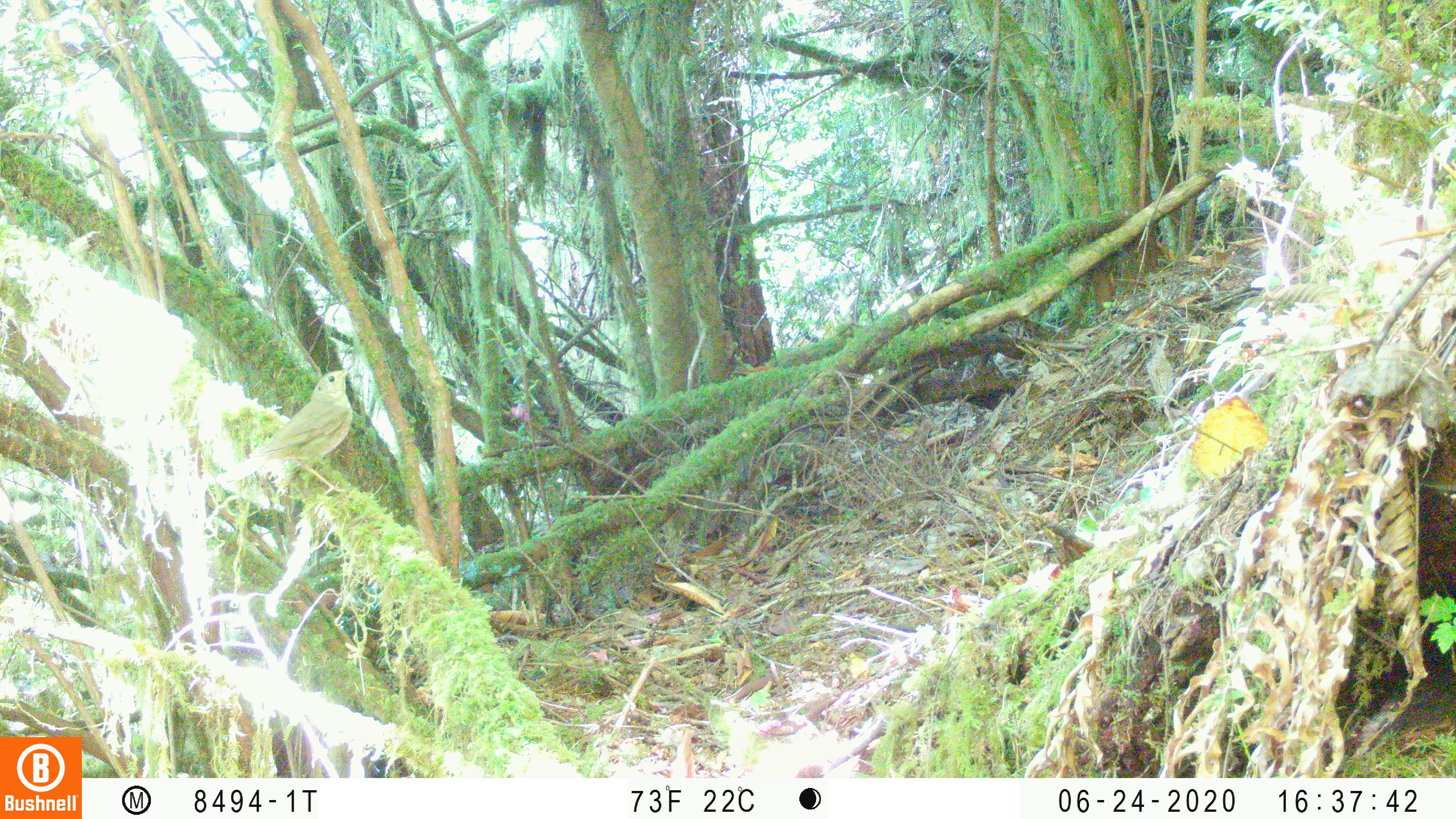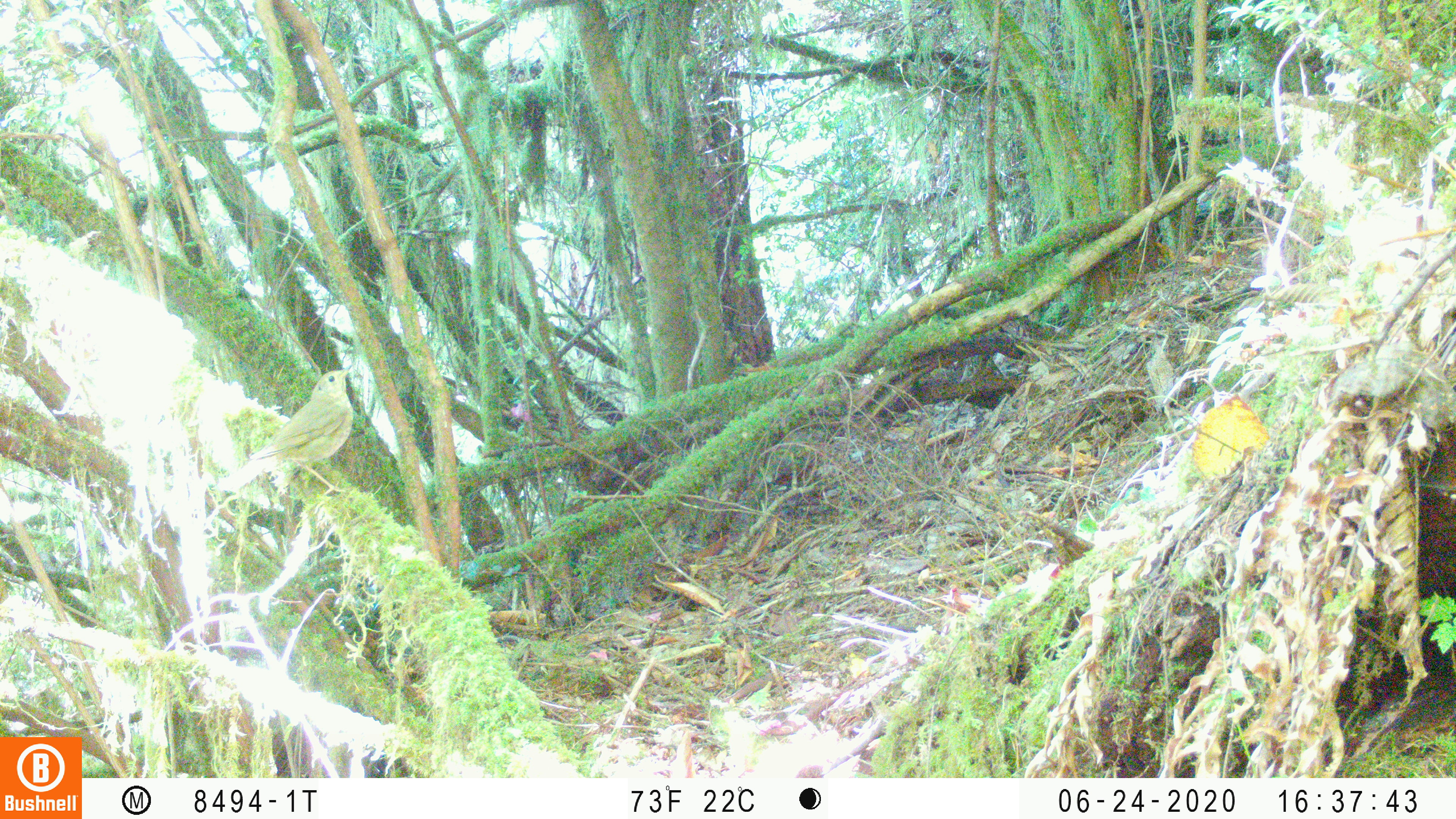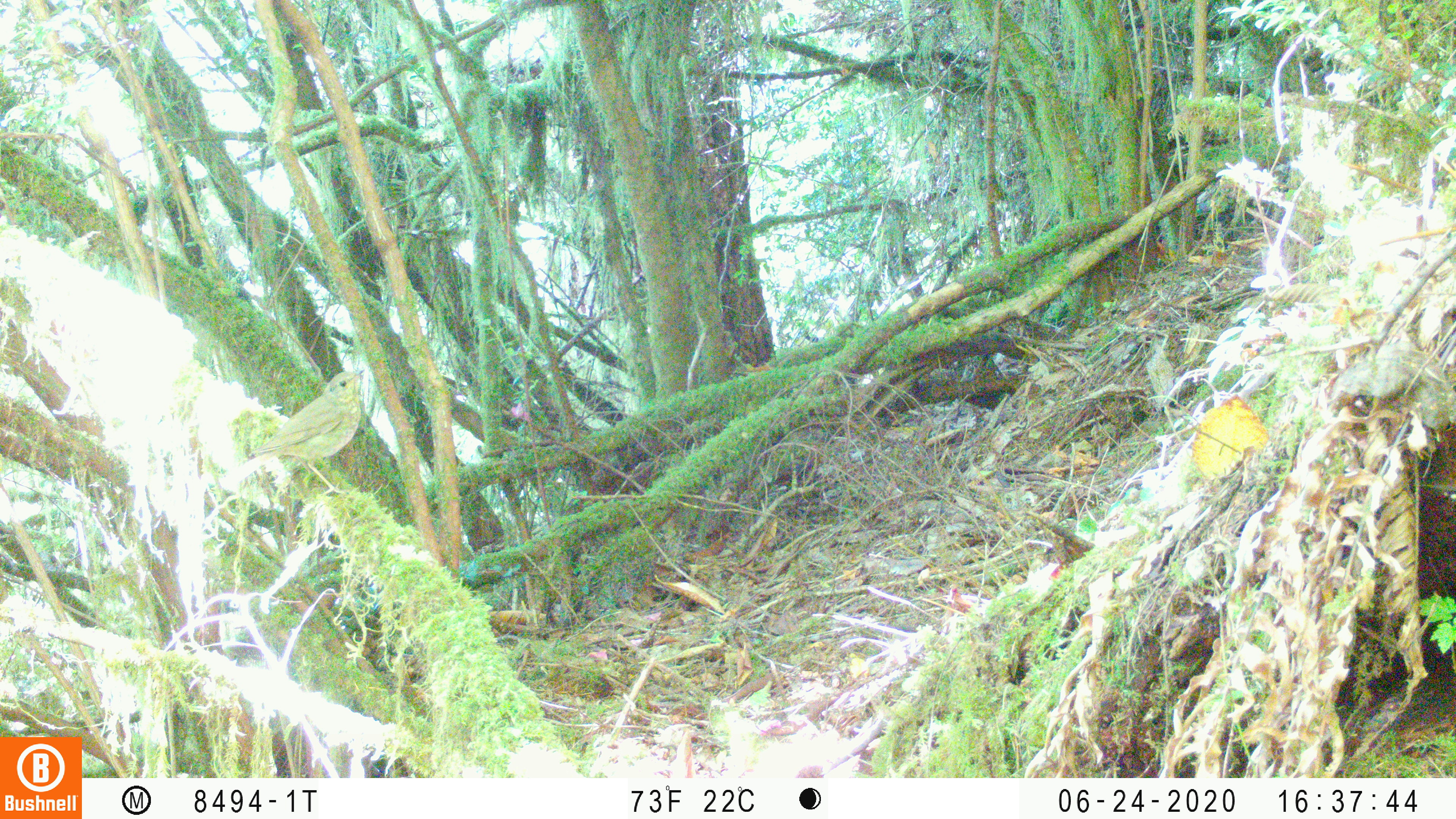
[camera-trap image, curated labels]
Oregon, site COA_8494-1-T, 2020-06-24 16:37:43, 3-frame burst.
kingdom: Animalia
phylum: Chordata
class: Aves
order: Passeriformes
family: Turdidae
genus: Catharus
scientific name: Catharus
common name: brown thrushes and nightingale-thrushes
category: catharus species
Catharus species (brown thrushes and nightingale-thrushes) (Catharus).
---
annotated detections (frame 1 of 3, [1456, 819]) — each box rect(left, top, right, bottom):
catharus species: rect(225, 367, 357, 494)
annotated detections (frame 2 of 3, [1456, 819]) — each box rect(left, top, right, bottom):
catharus species: rect(234, 368, 356, 490)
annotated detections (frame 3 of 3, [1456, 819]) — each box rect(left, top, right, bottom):
catharus species: rect(241, 364, 369, 475)